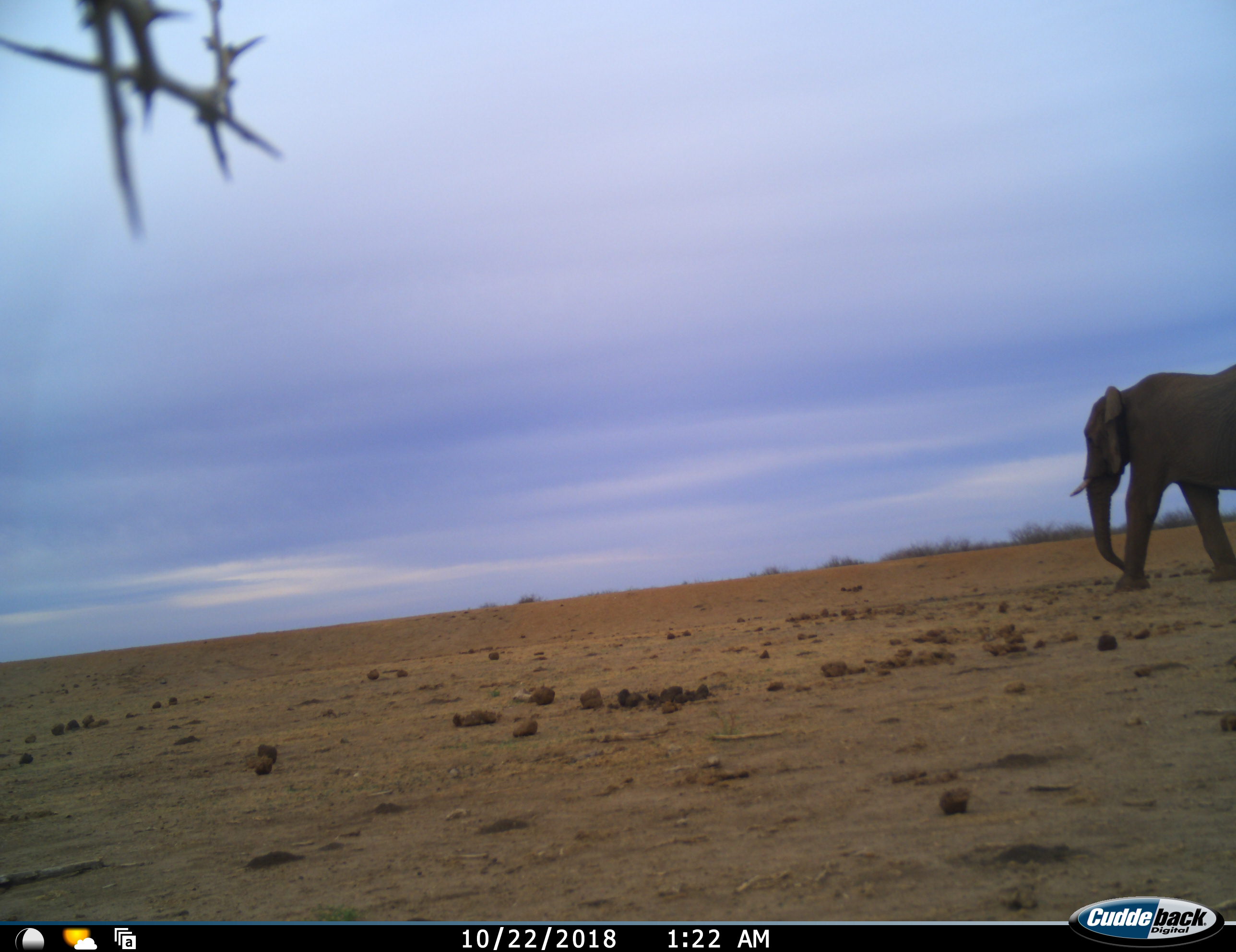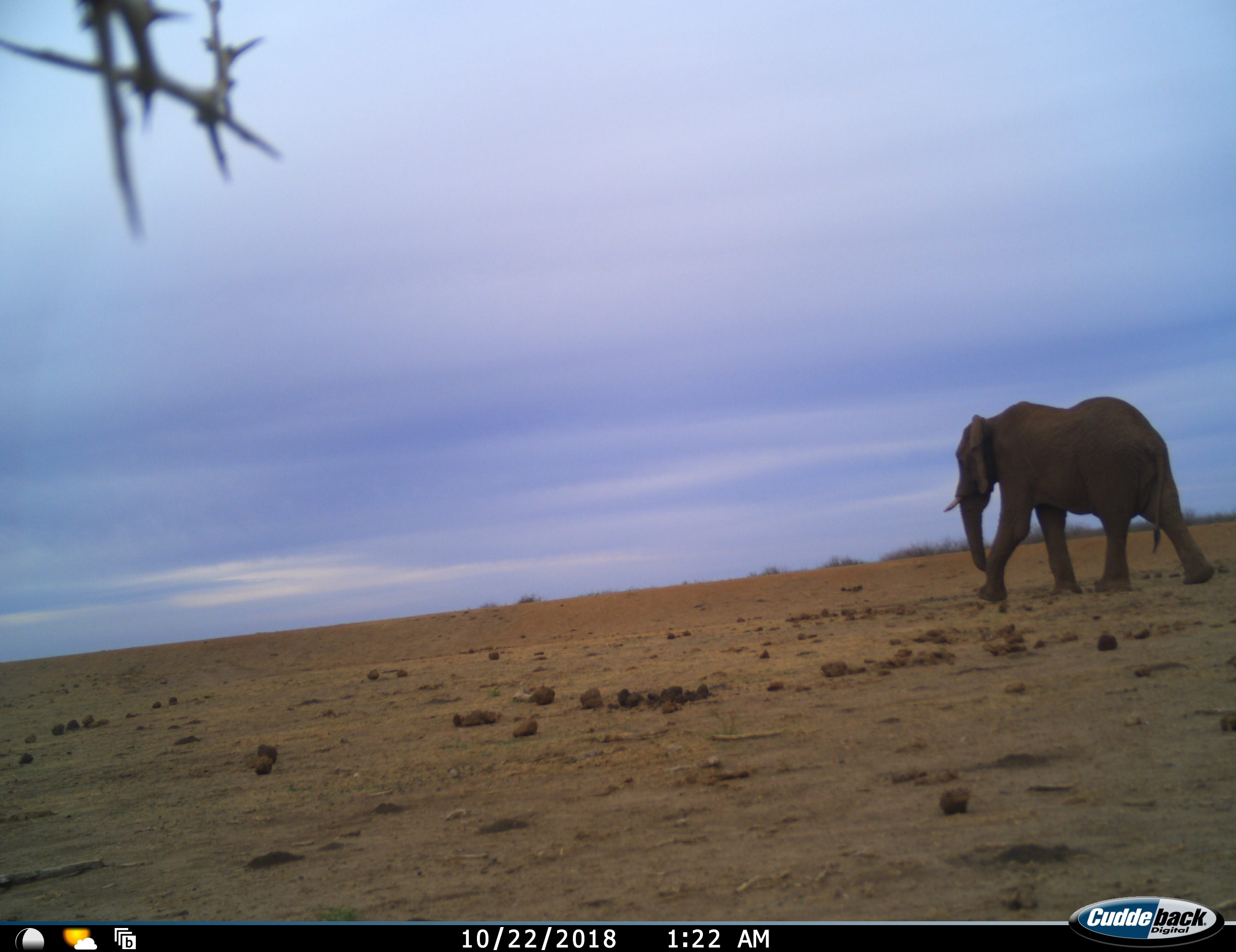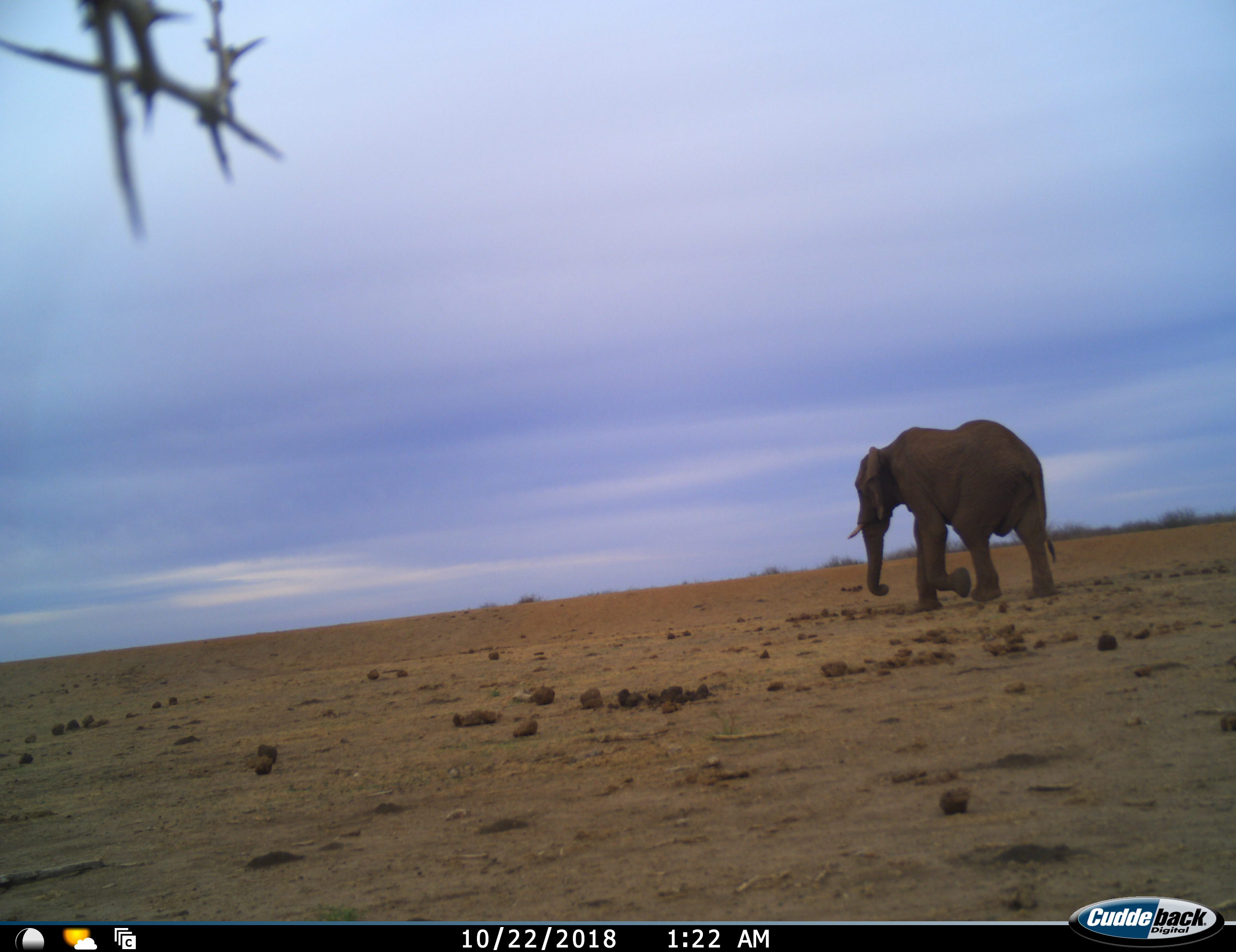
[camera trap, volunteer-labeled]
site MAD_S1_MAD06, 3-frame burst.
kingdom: Animalia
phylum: Chordata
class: Mammalia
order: Proboscidea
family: Elephantidae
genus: Loxodonta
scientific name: Loxodonta africana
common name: african bush elephant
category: elephant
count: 1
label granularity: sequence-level